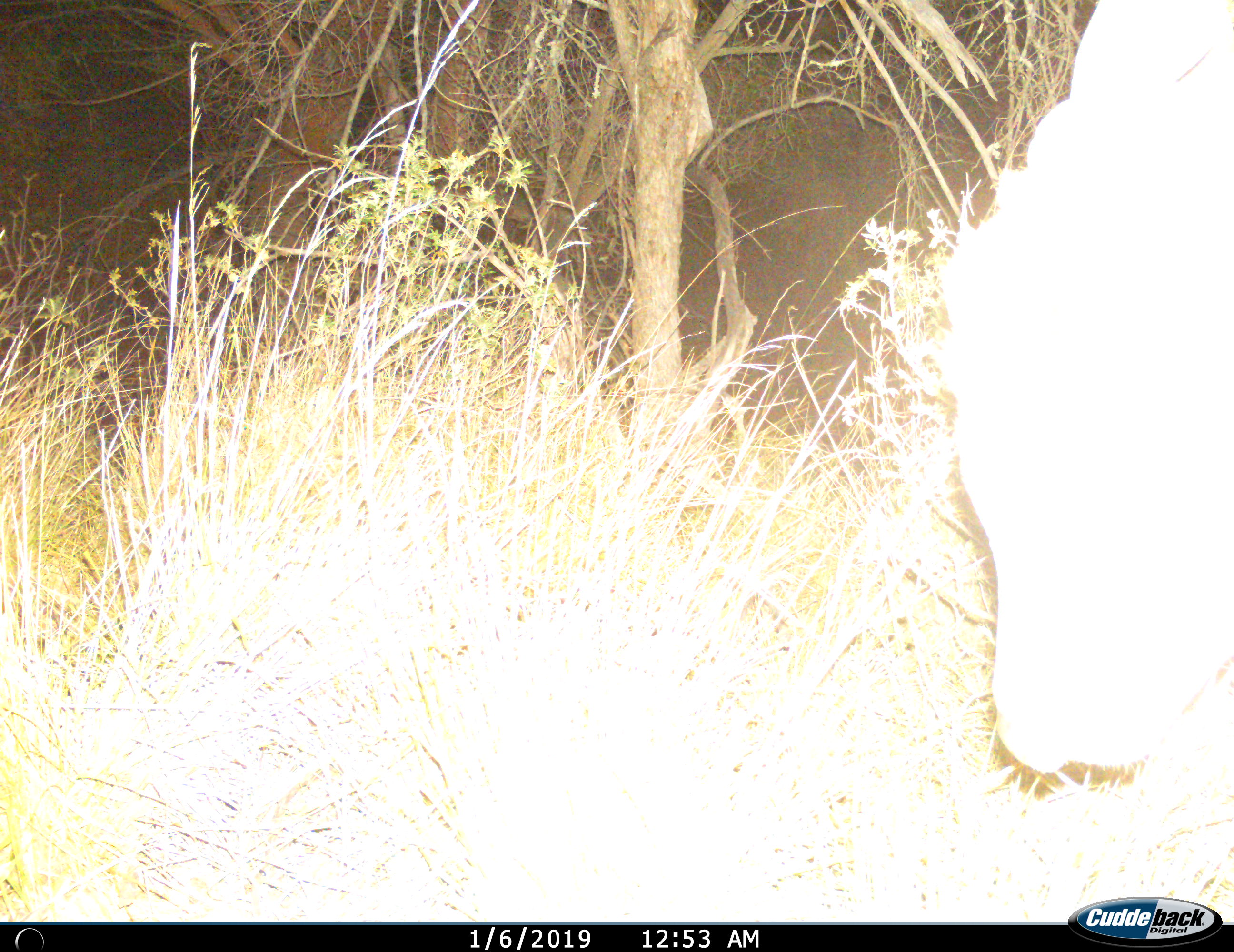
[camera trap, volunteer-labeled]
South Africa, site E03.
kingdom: Animalia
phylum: Chordata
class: Mammalia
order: Artiodactyla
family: Bovidae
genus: Syncerus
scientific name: Syncerus caffer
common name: cape buffalo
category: buffalo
Buffalo (cape buffalo) (Syncerus caffer), count 1. Behavior (volunteer vote fractions): standing 60%, resting 0%, moving 0%, interacting 0%. Young present (vote fraction): 0%. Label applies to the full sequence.